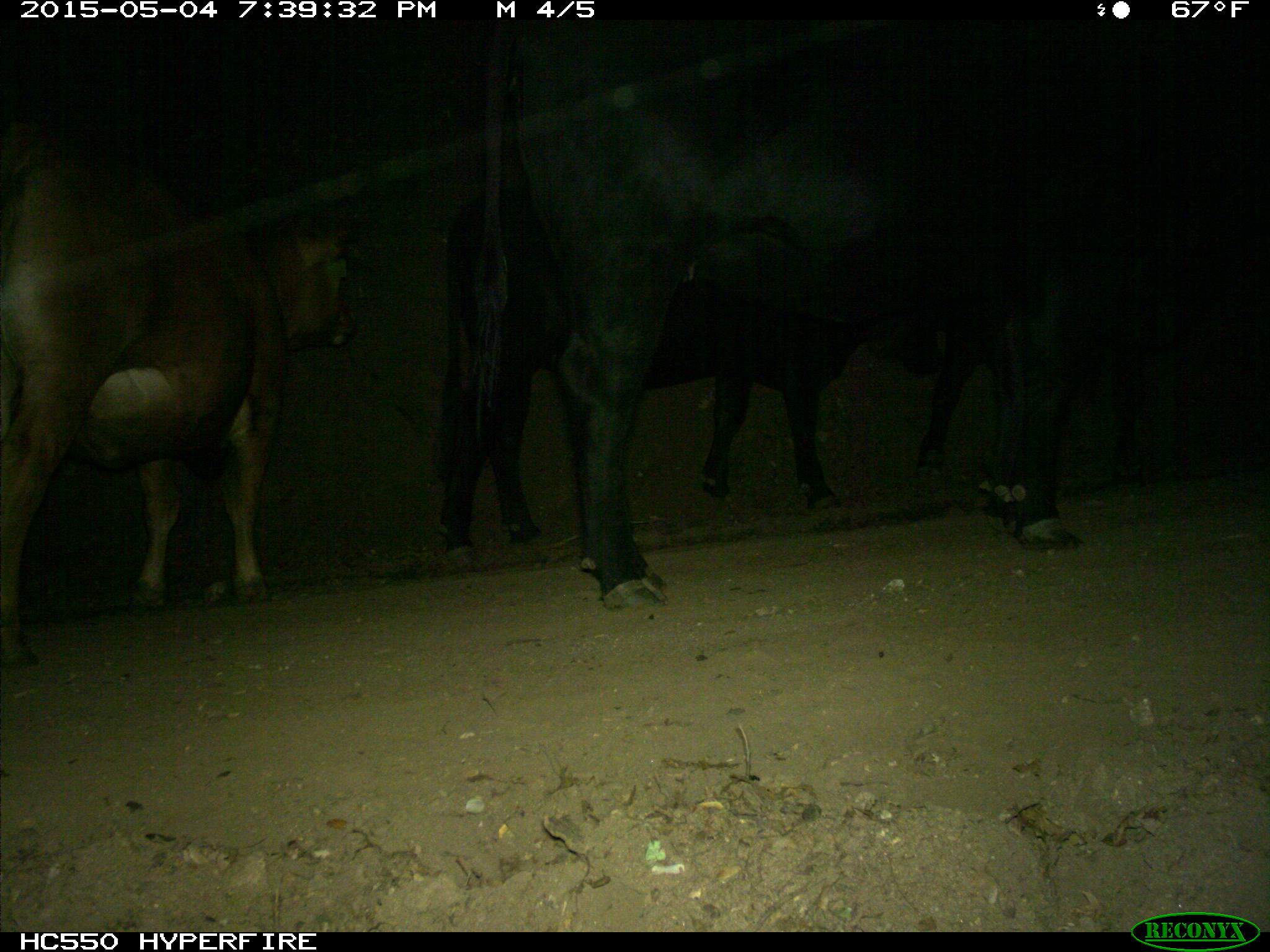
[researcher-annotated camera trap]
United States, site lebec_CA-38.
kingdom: Animalia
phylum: Chordata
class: Mammalia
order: Artiodactyla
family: Bovidae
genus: Bos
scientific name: Bos taurus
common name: domestic cow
Bos taurus (domestic cow).